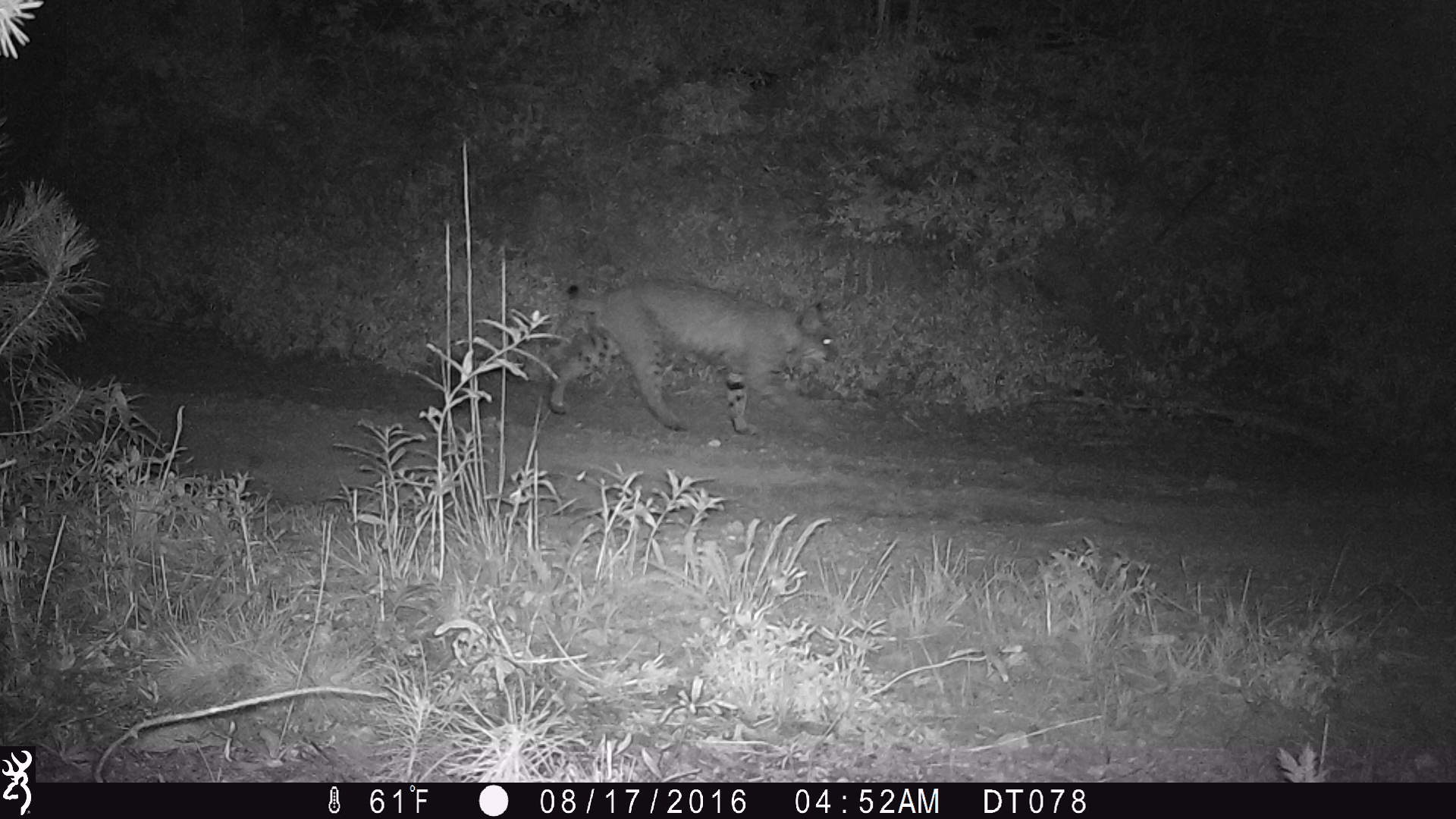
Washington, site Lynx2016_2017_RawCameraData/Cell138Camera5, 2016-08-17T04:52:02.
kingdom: Animalia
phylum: Chordata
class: Mammalia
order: Carnivora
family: Felidae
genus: Lynx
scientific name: Lynx rufus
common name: bobcat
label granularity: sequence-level